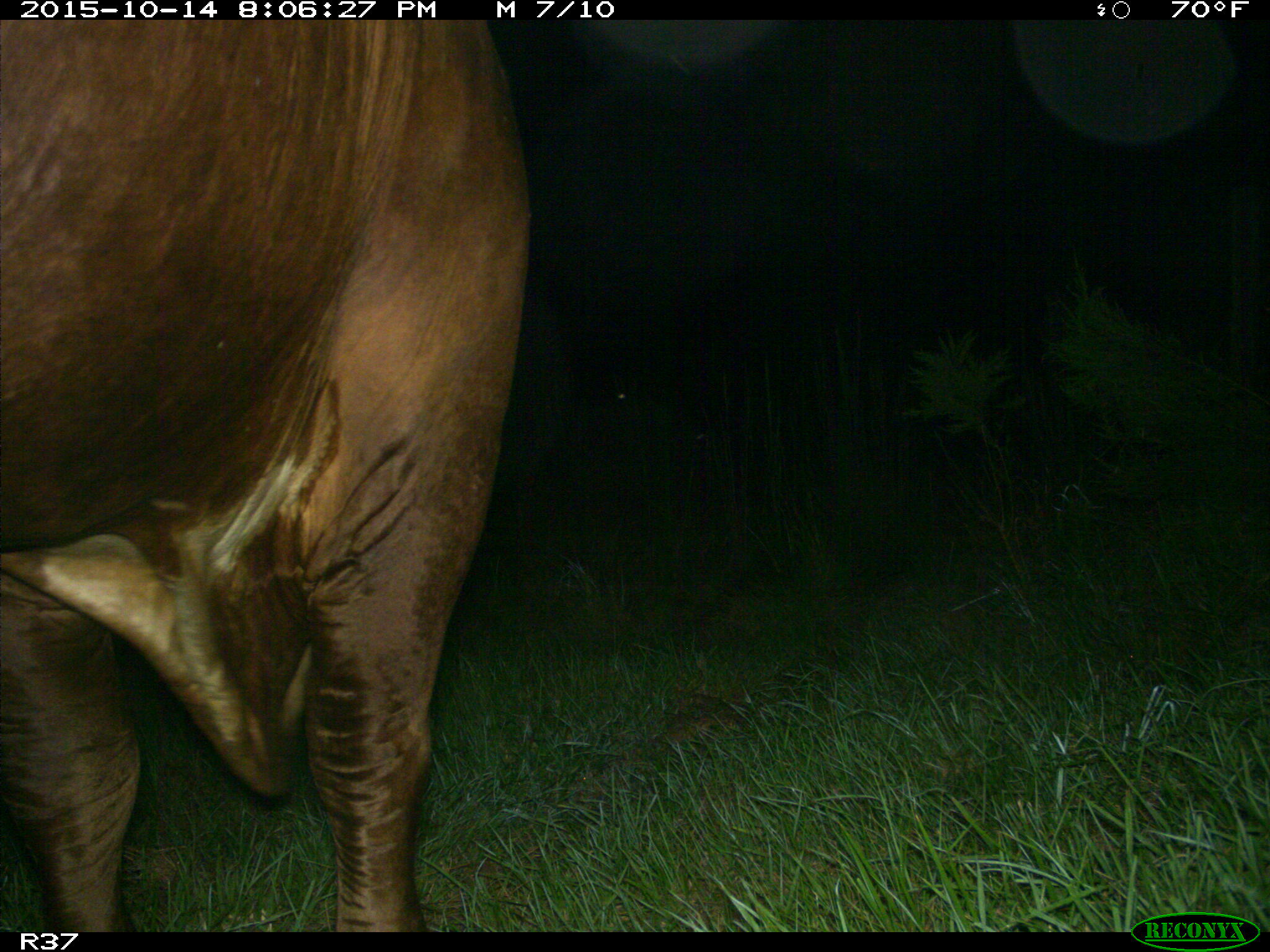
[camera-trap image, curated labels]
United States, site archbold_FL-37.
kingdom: Animalia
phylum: Chordata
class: Mammalia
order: Artiodactyla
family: Bovidae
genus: Bos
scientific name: Bos taurus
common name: domestic cow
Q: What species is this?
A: Bos taurus (domestic cow).